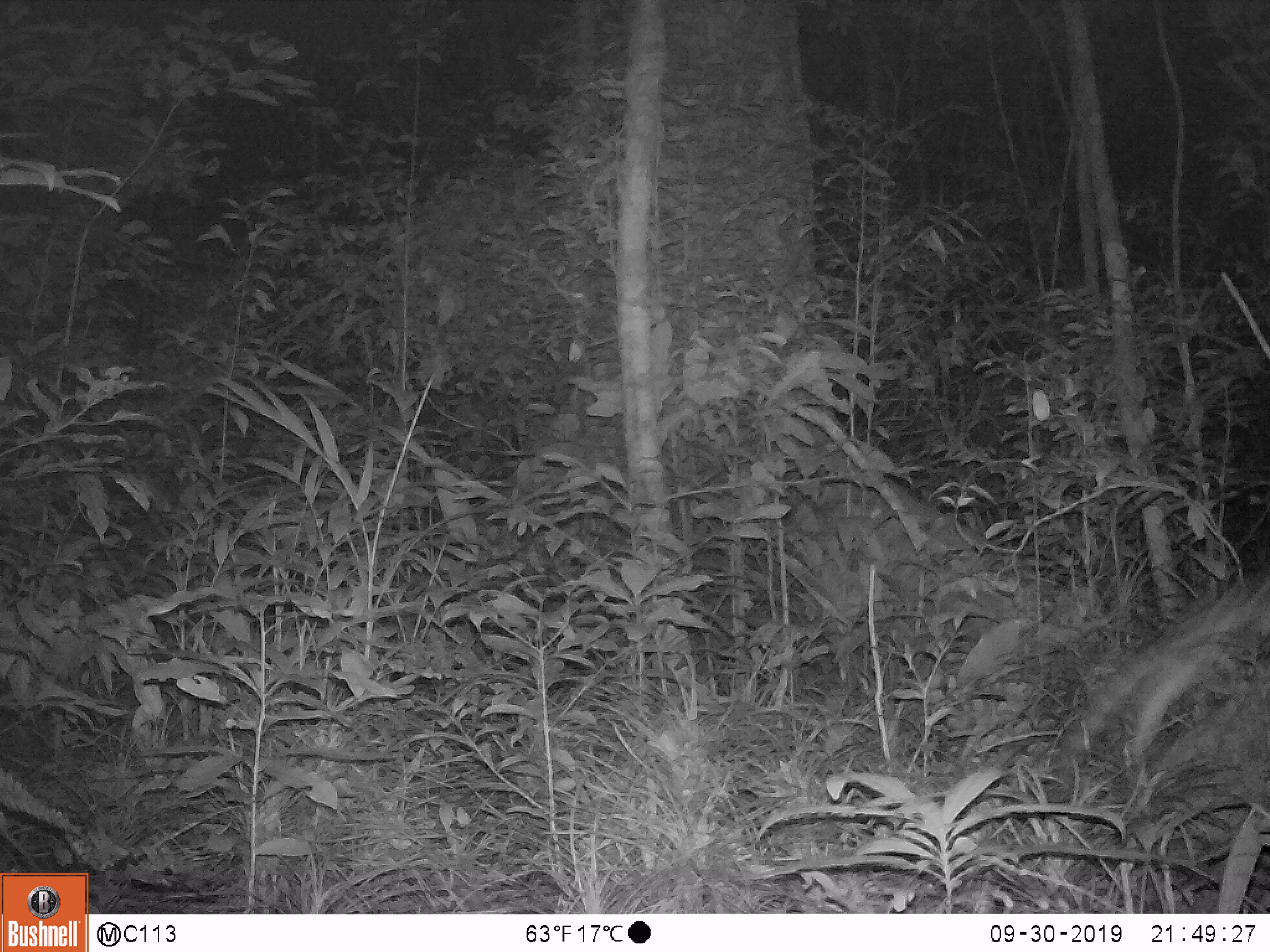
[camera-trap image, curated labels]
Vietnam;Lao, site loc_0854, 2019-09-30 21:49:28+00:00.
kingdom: Animalia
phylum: Chordata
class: Mammalia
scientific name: Mammalia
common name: mammal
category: unidentified small mammal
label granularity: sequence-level